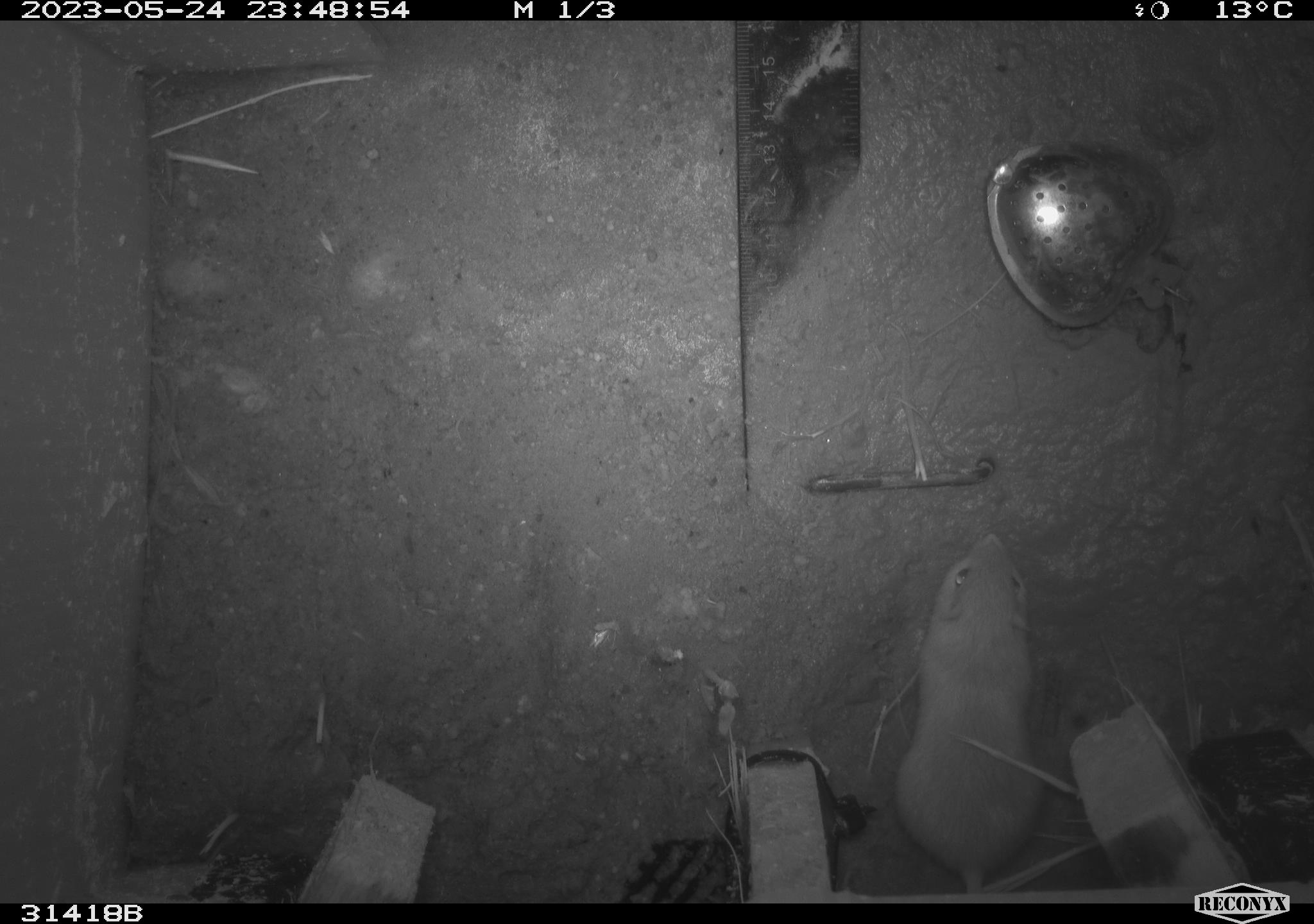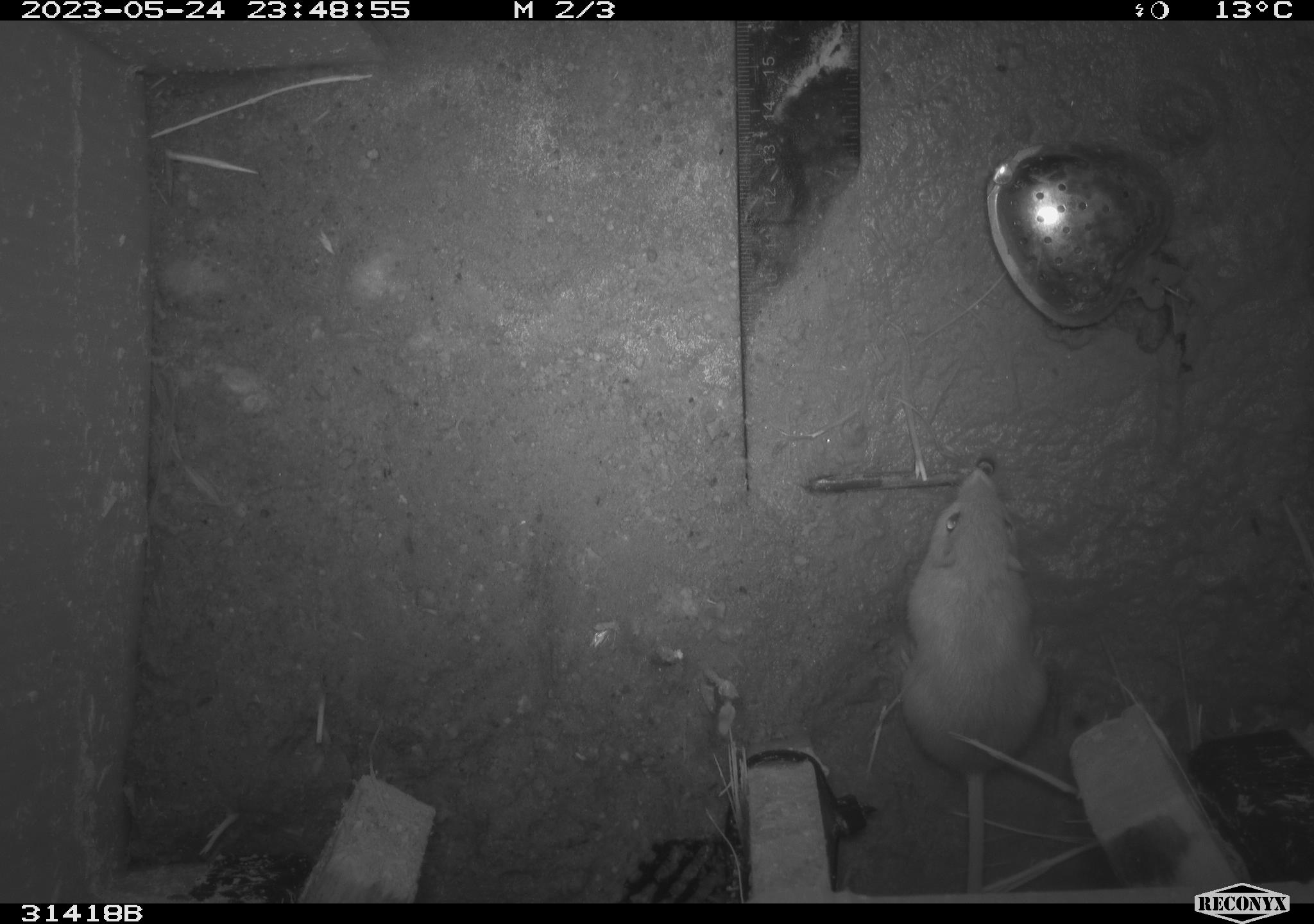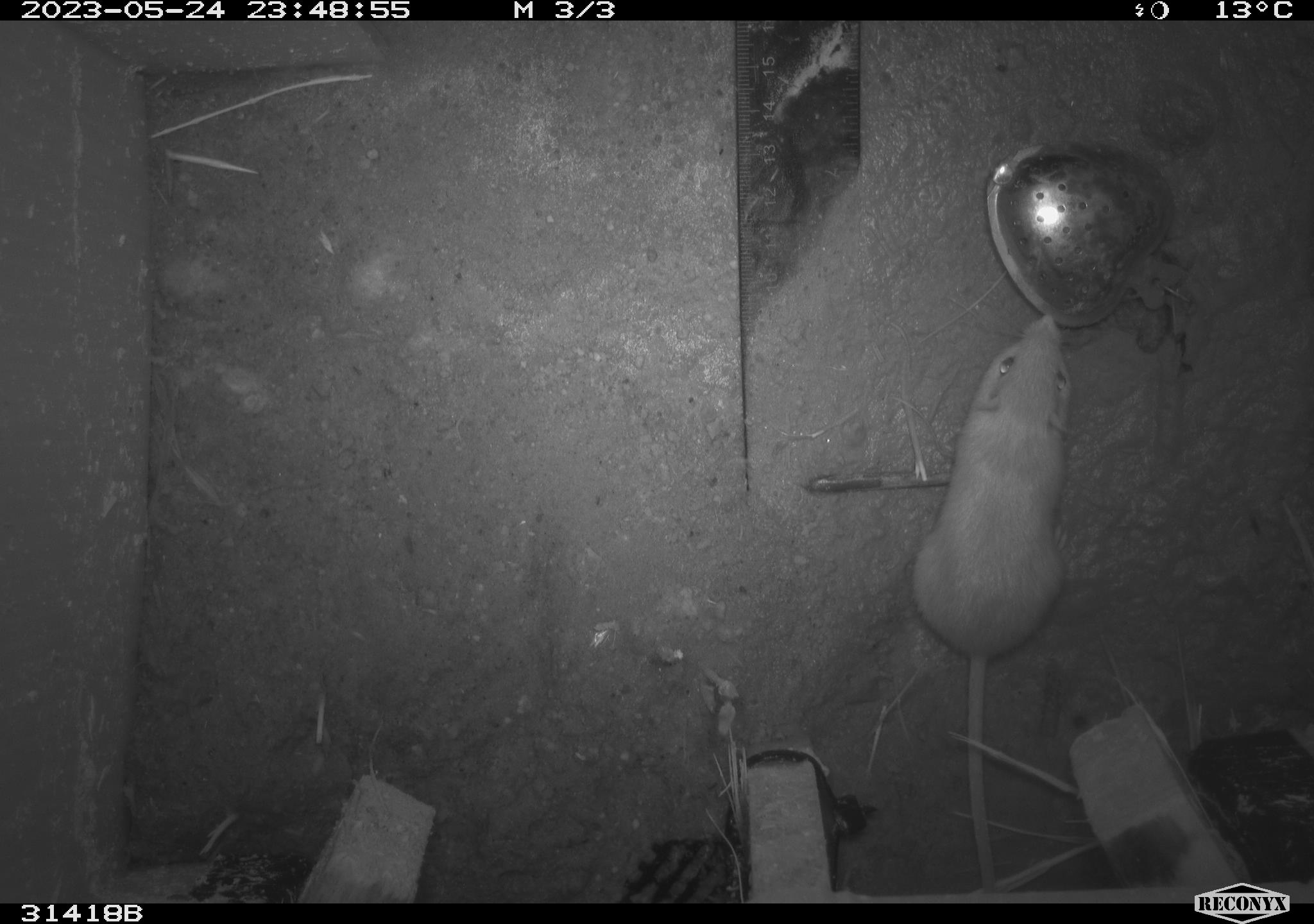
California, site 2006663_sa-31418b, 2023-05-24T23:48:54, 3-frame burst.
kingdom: Animalia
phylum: Chordata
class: Mammalia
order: Rodentia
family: Heteromyidae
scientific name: Heteromyidae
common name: kangaroo rats and pocket mice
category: heteromyidae family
Heteromyidae family (kangaroo rats and pocket mice) (Heteromyidae).